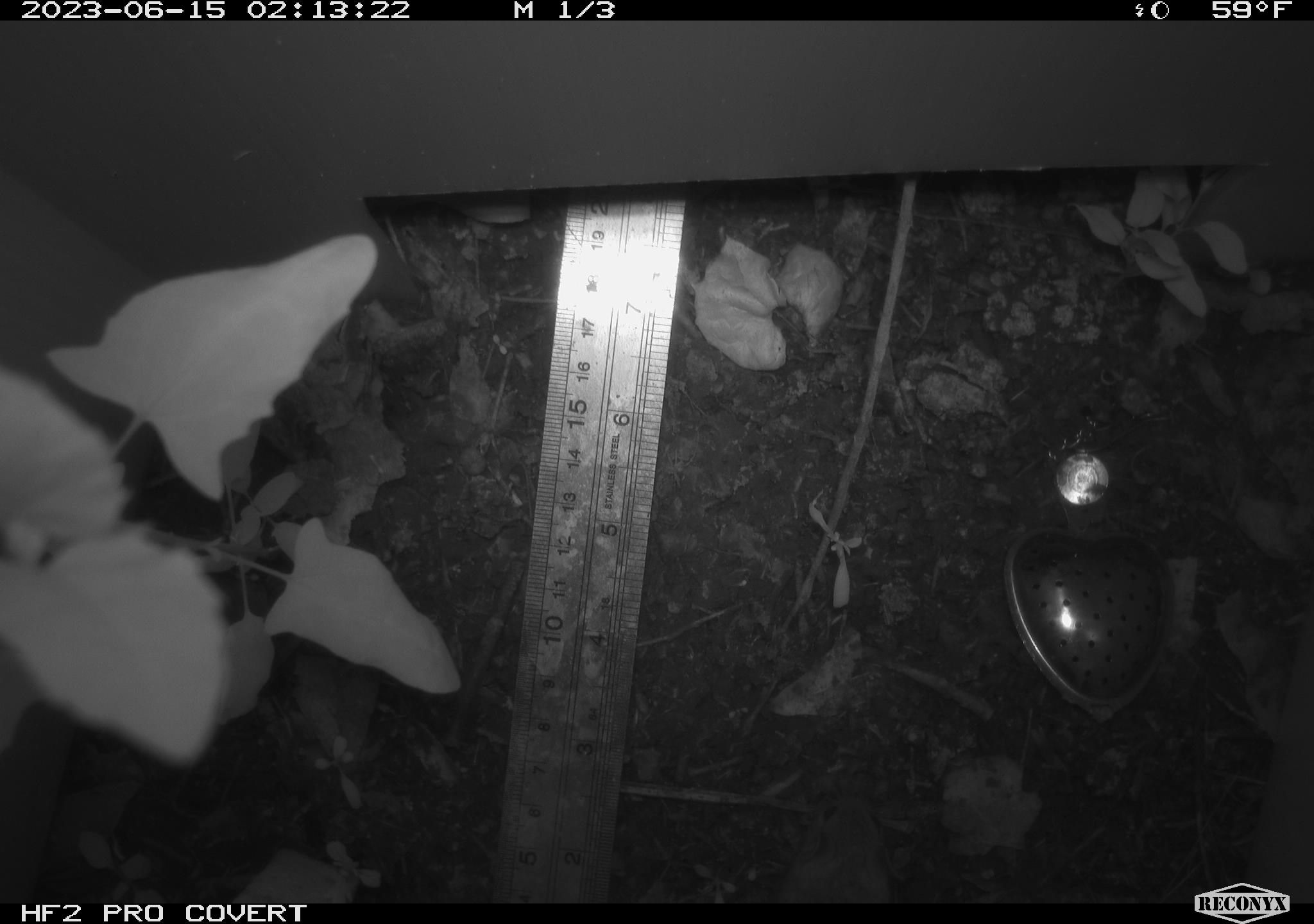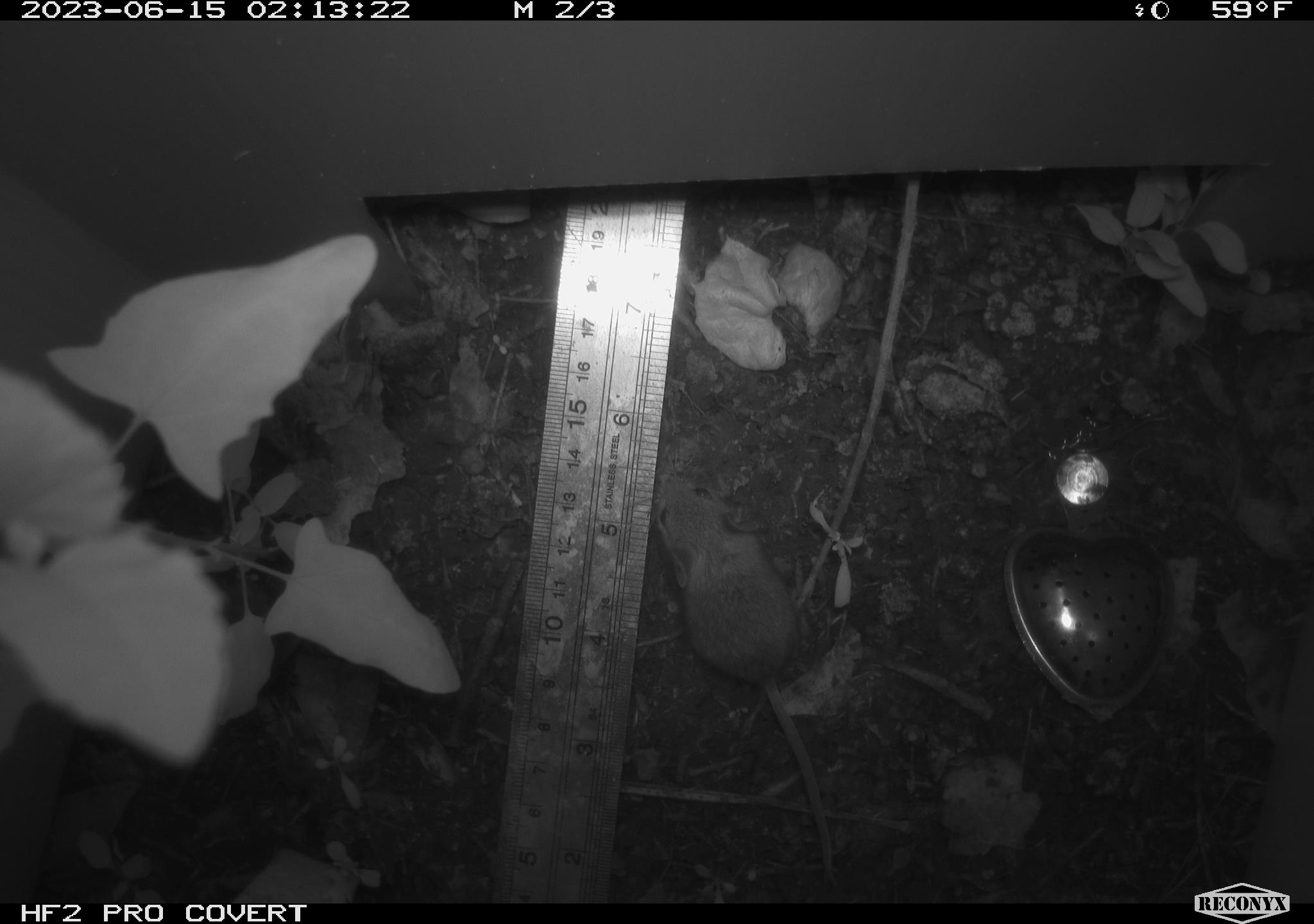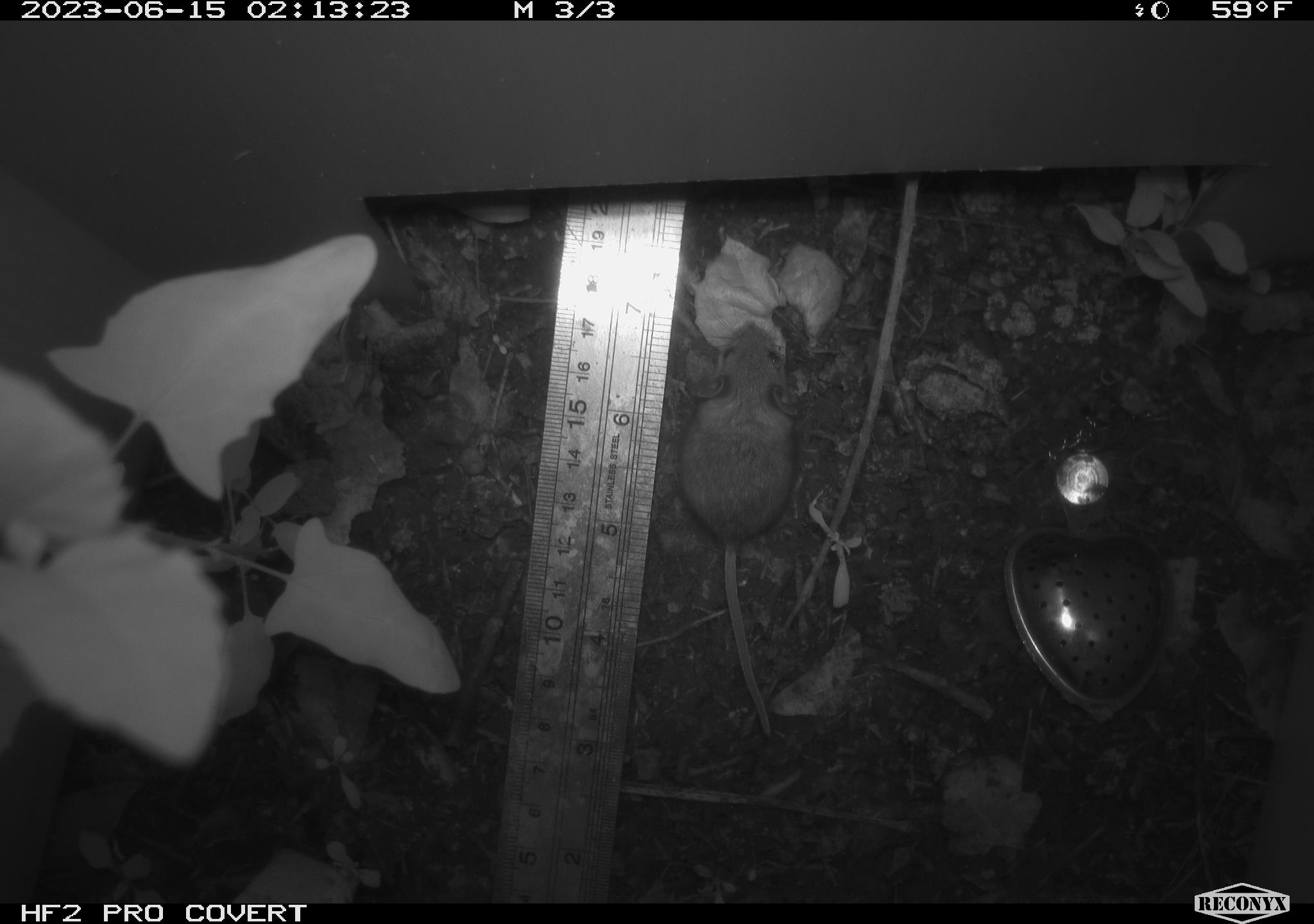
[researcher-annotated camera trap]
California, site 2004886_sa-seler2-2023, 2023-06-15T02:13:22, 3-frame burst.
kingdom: Animalia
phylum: Chordata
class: Mammalia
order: Rodentia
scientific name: Rodentia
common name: mouse species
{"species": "mouse species (Rodentia)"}